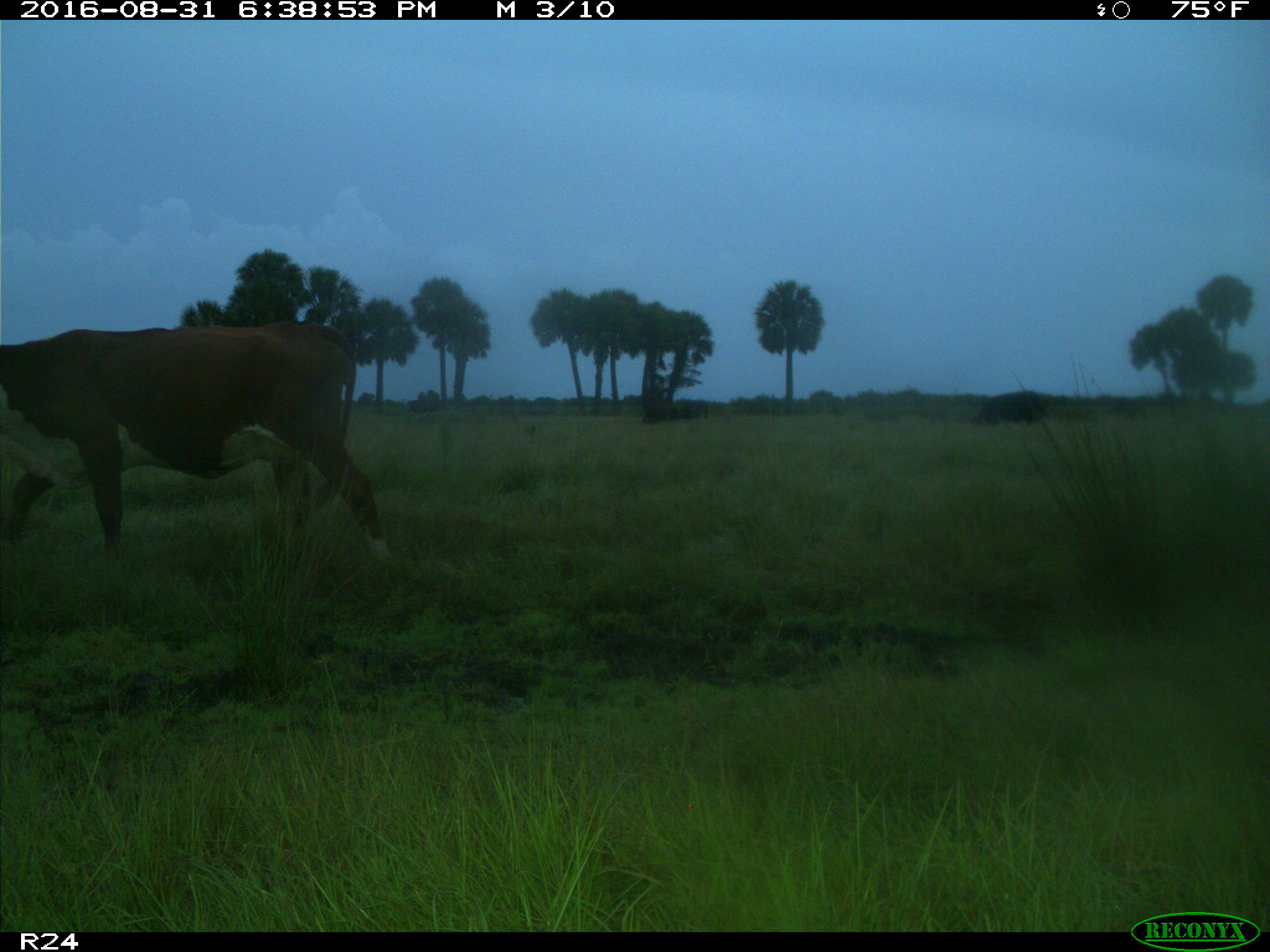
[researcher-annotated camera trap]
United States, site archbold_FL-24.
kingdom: Animalia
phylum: Chordata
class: Mammalia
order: Artiodactyla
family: Bovidae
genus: Bos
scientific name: Bos taurus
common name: domestic cow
Bos taurus (domestic cow).